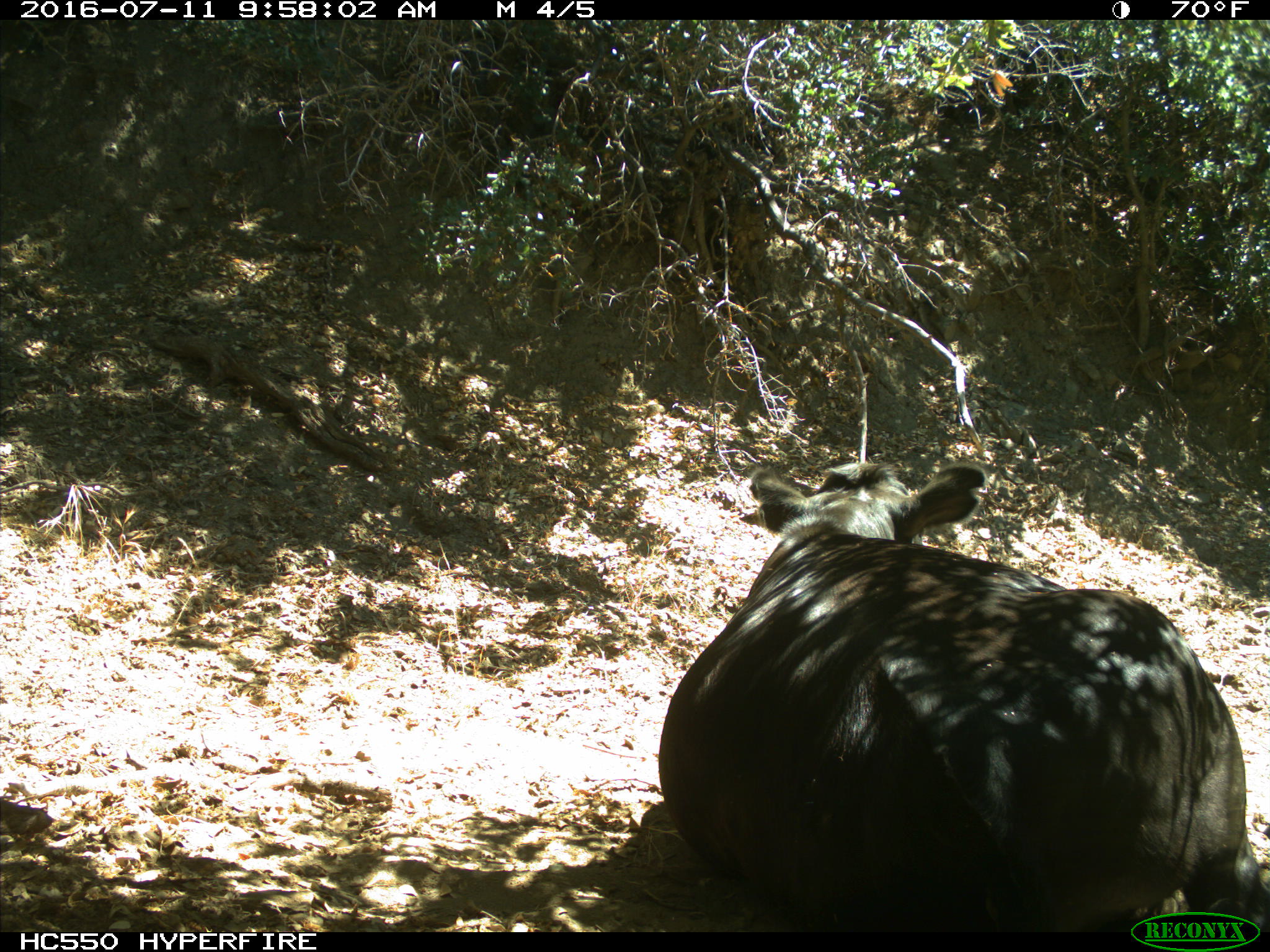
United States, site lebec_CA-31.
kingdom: Animalia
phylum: Chordata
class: Mammalia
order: Artiodactyla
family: Bovidae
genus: Bos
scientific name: Bos taurus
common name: domestic cow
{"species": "Bos taurus (domestic cow)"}